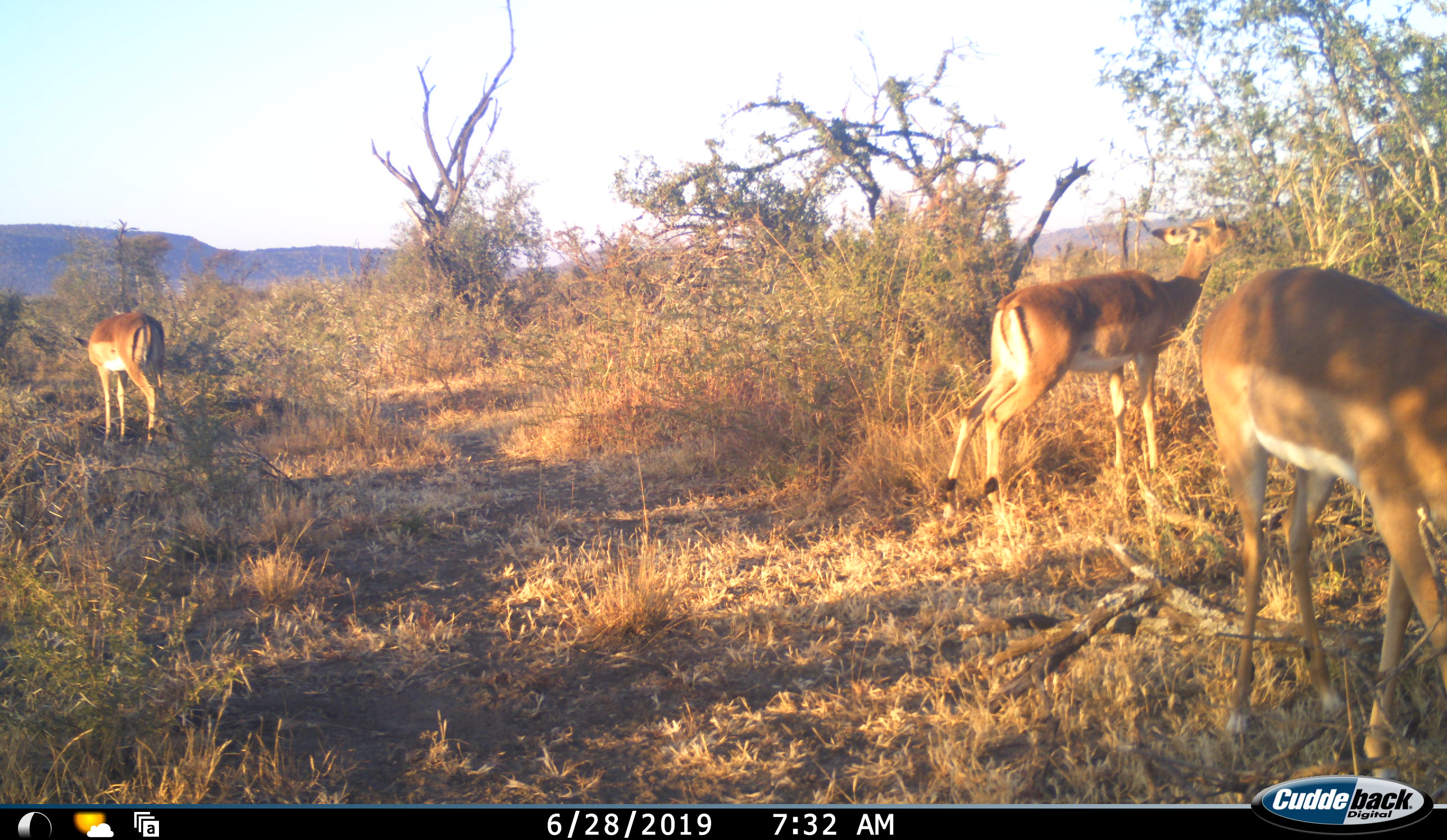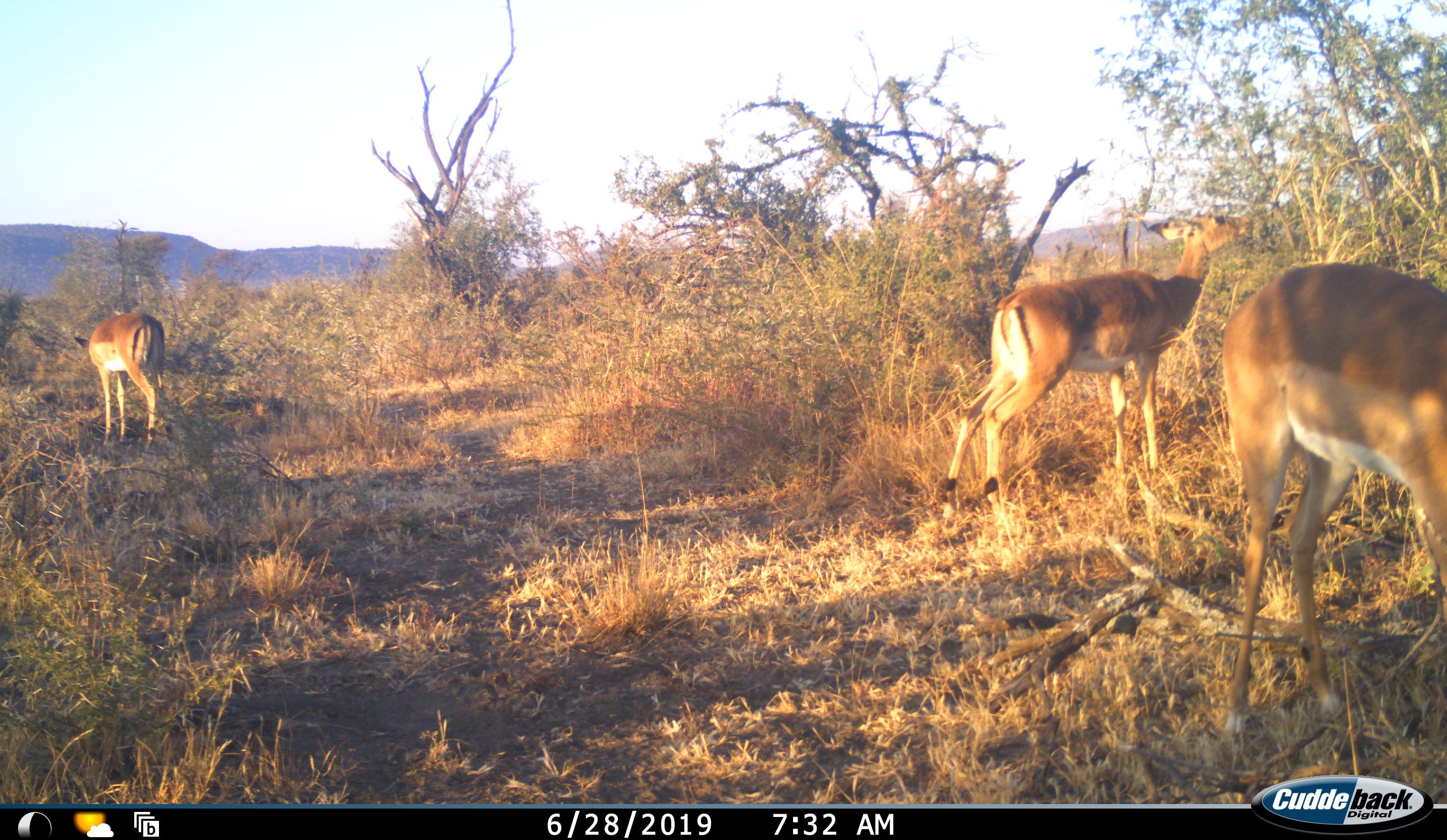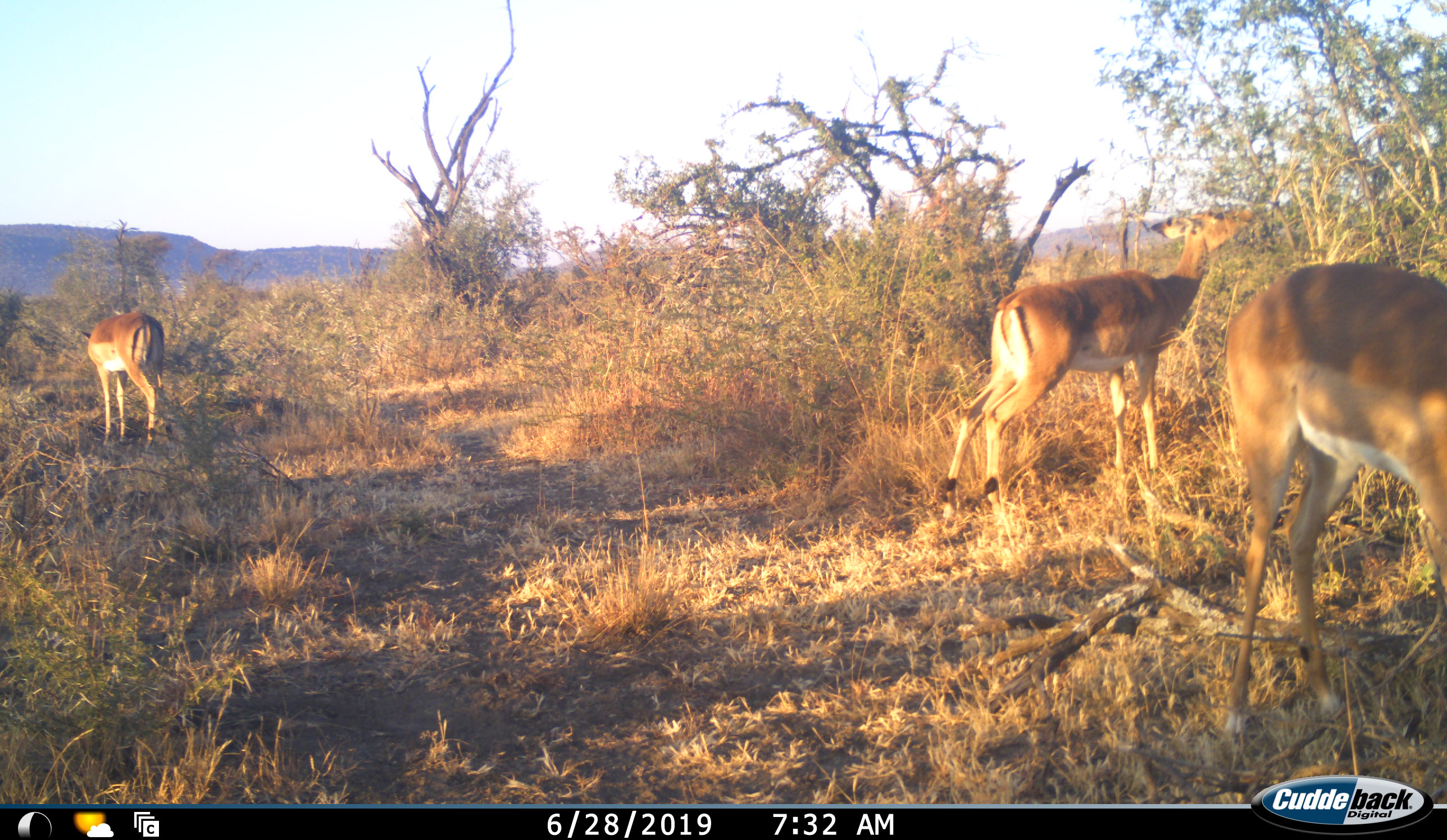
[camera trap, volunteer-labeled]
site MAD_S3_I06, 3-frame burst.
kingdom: Animalia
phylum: Chordata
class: Mammalia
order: Artiodactyla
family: Bovidae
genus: Aepyceros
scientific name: Aepyceros melampus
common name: impala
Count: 3.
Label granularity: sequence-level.